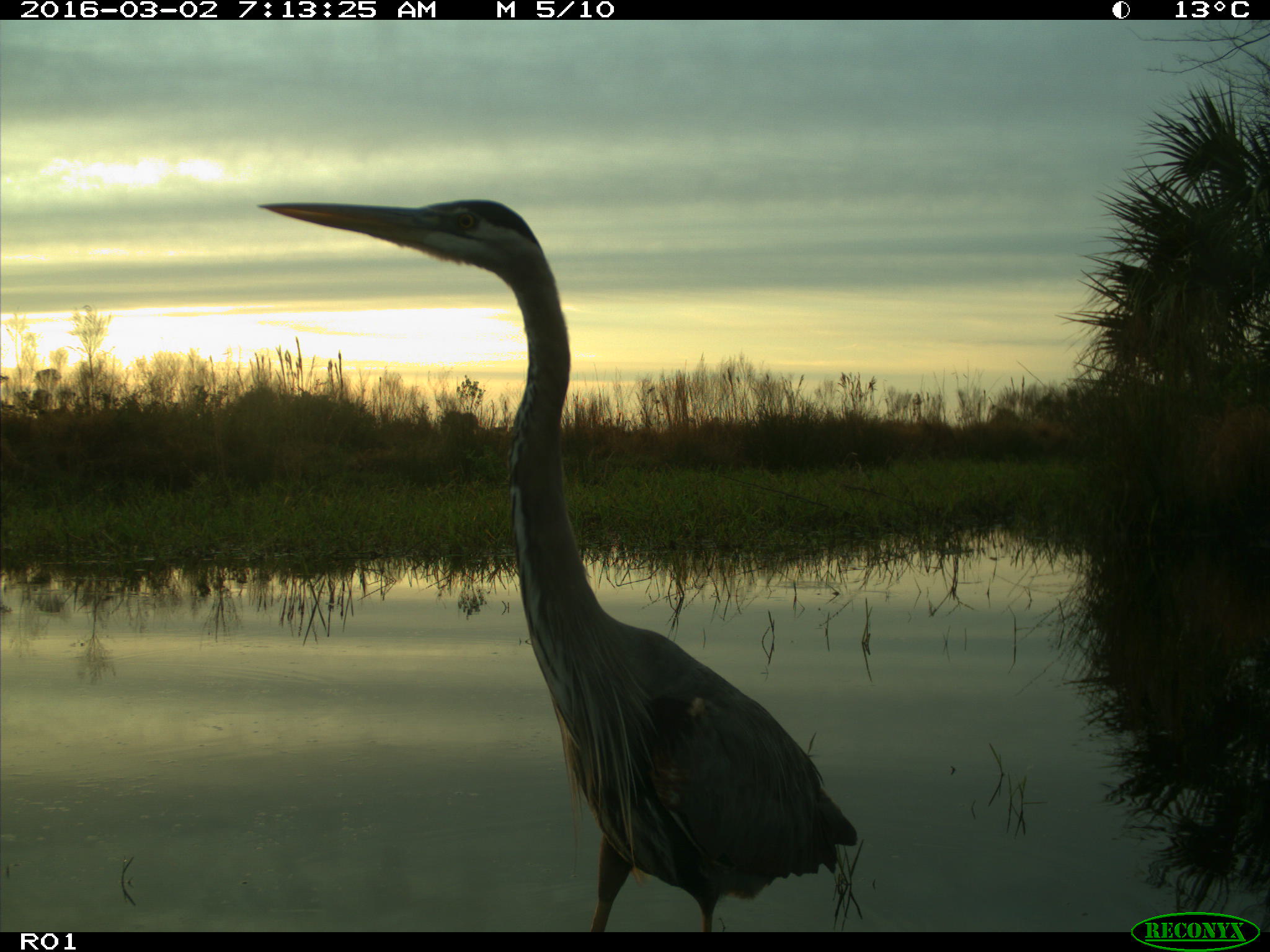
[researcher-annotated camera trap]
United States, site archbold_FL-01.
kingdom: Animalia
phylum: Chordata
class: Aves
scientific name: Aves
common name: birds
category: unidentified bird